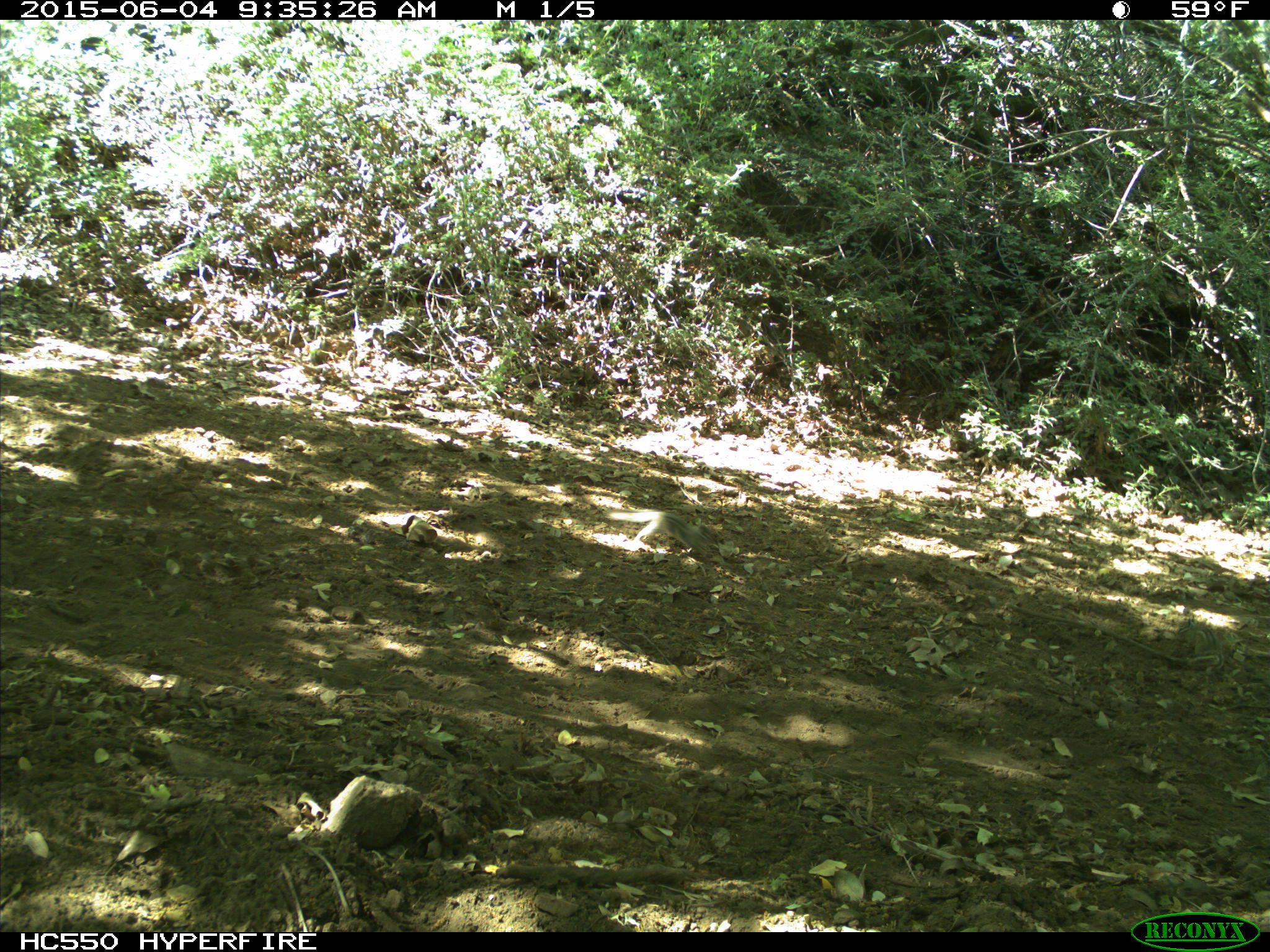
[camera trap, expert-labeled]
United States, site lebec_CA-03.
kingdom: Animalia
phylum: Chordata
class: Mammalia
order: Rodentia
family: Sciuridae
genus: Tamias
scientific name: Tamias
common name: chipmunk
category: unidentified chipmunk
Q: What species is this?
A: Unidentified chipmunk (chipmunk) (Tamias).